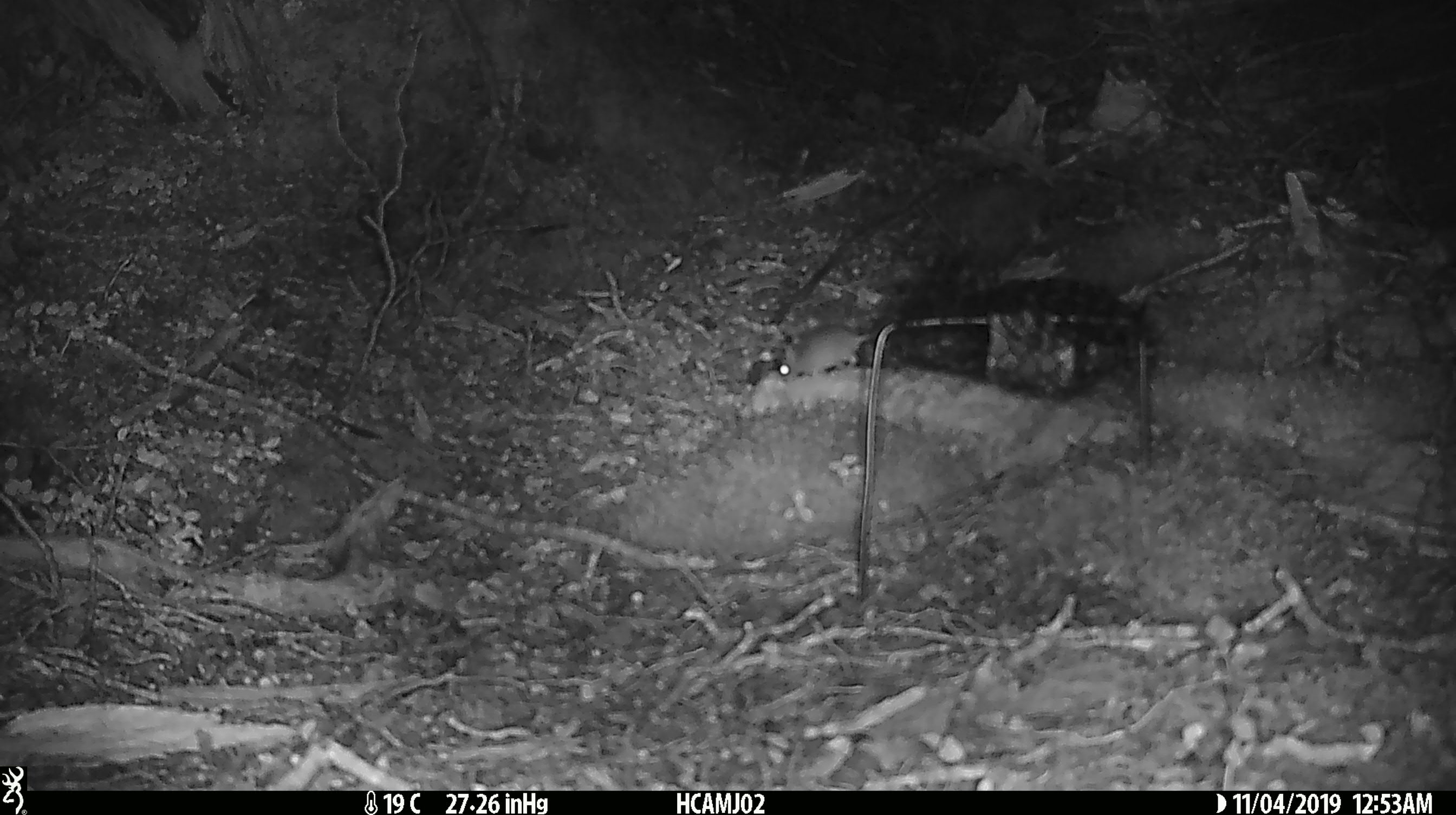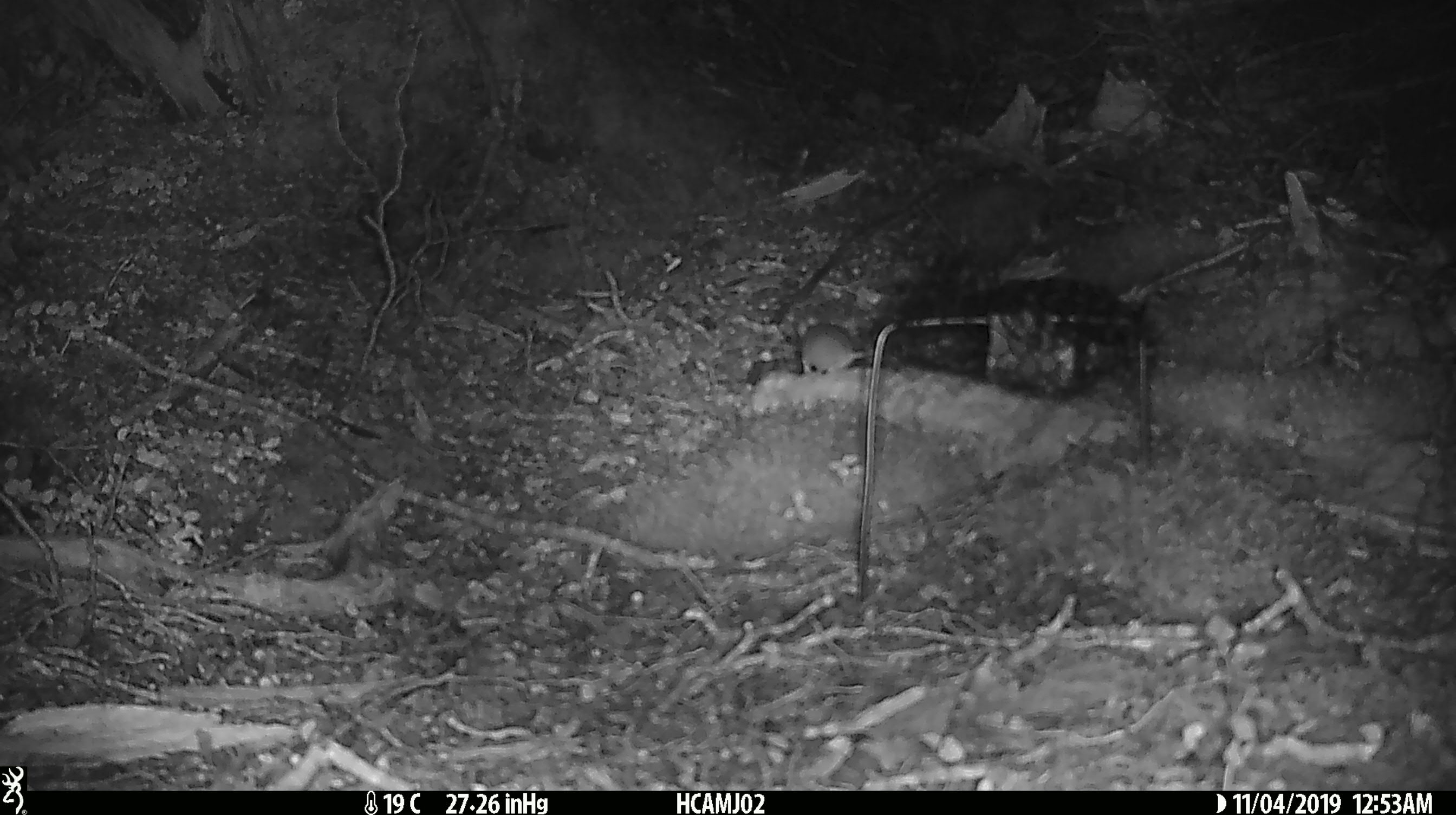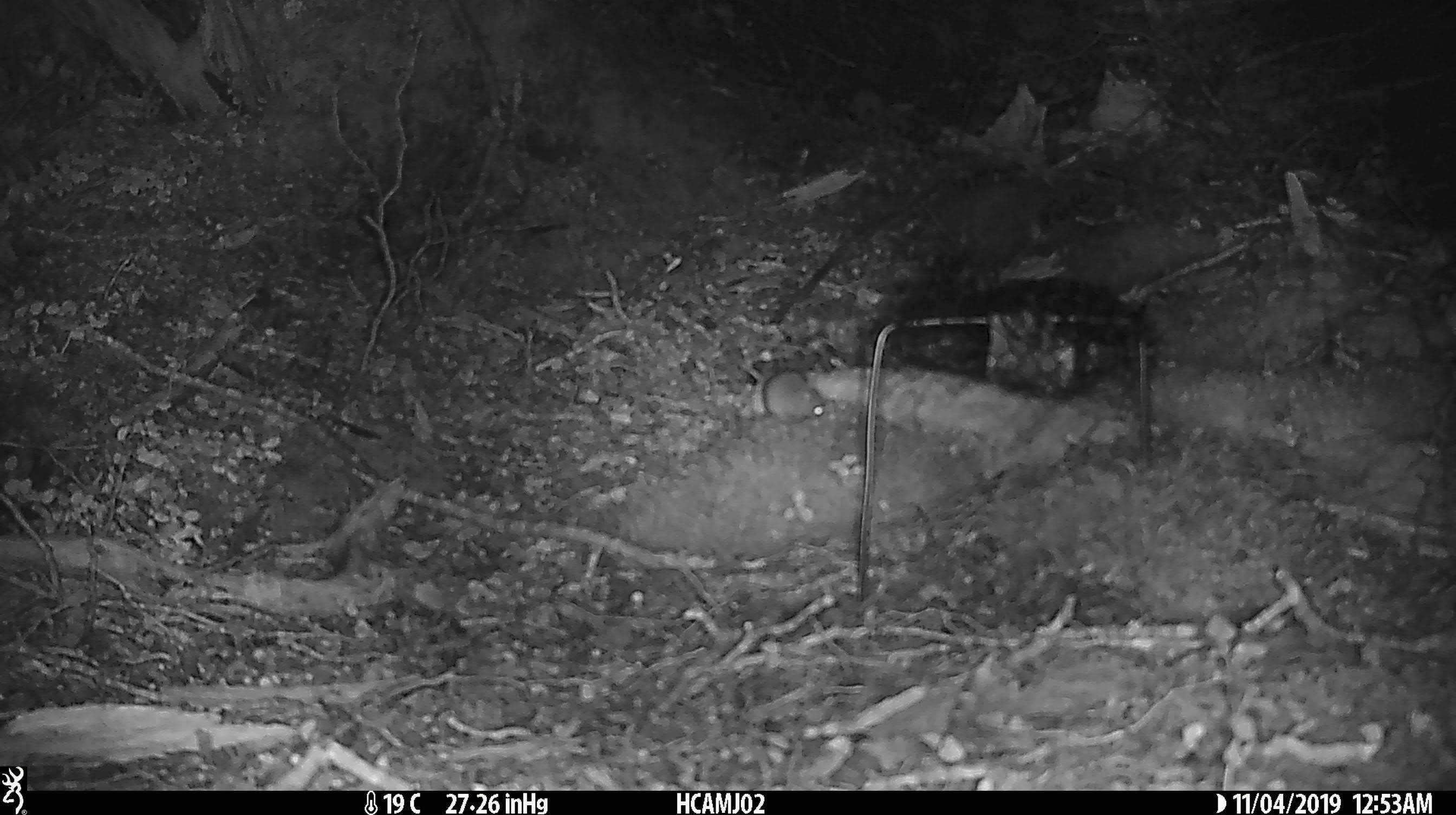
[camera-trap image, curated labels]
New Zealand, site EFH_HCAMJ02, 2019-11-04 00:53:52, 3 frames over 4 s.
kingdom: Animalia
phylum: Chordata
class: Mammalia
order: Rodentia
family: Muridae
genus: Mus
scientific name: Mus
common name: mouse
Mouse (Mus).